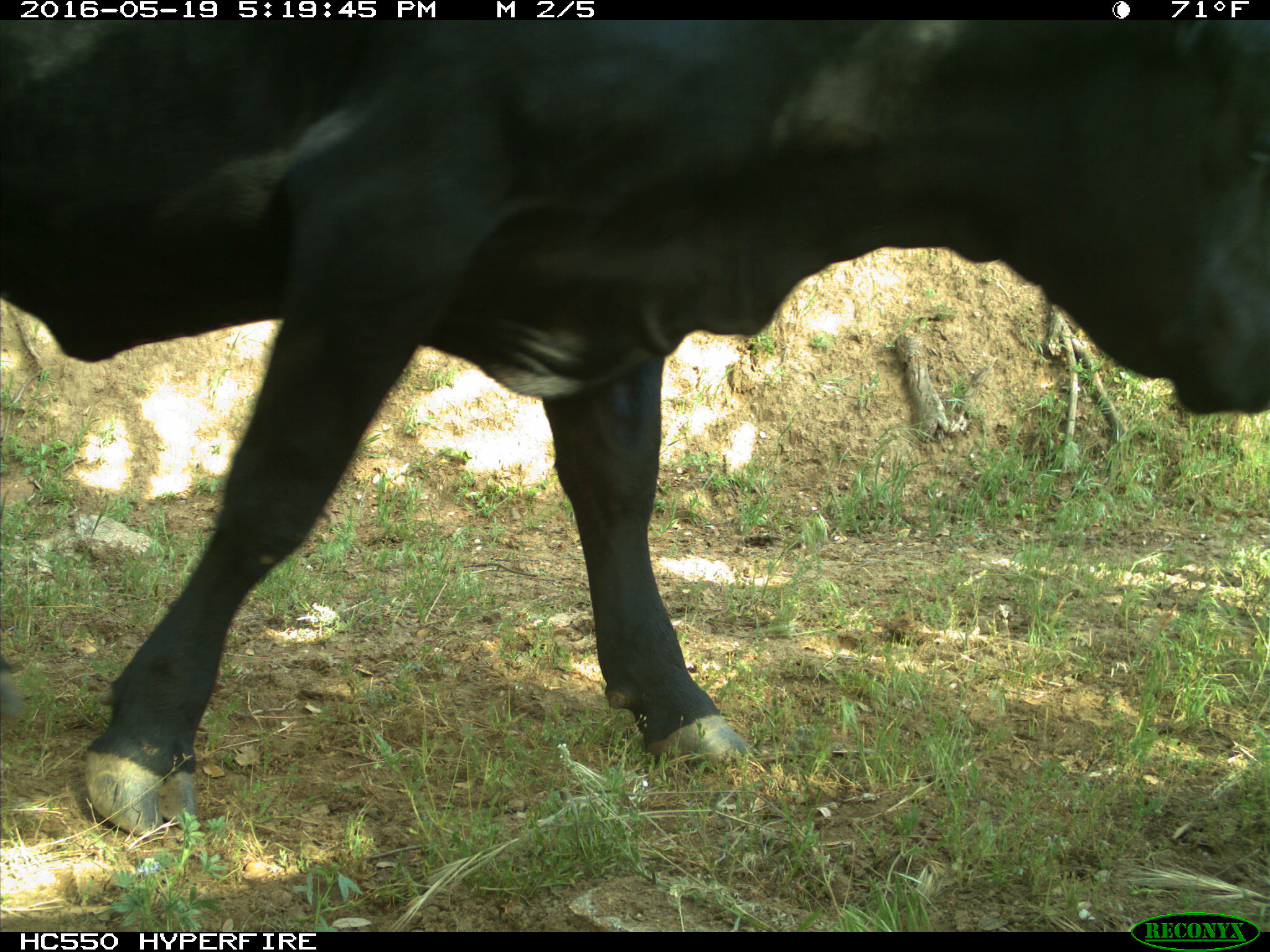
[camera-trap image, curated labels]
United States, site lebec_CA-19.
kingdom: Animalia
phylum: Chordata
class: Mammalia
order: Artiodactyla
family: Bovidae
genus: Bos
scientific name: Bos taurus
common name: domestic cow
Bos taurus (domestic cow).